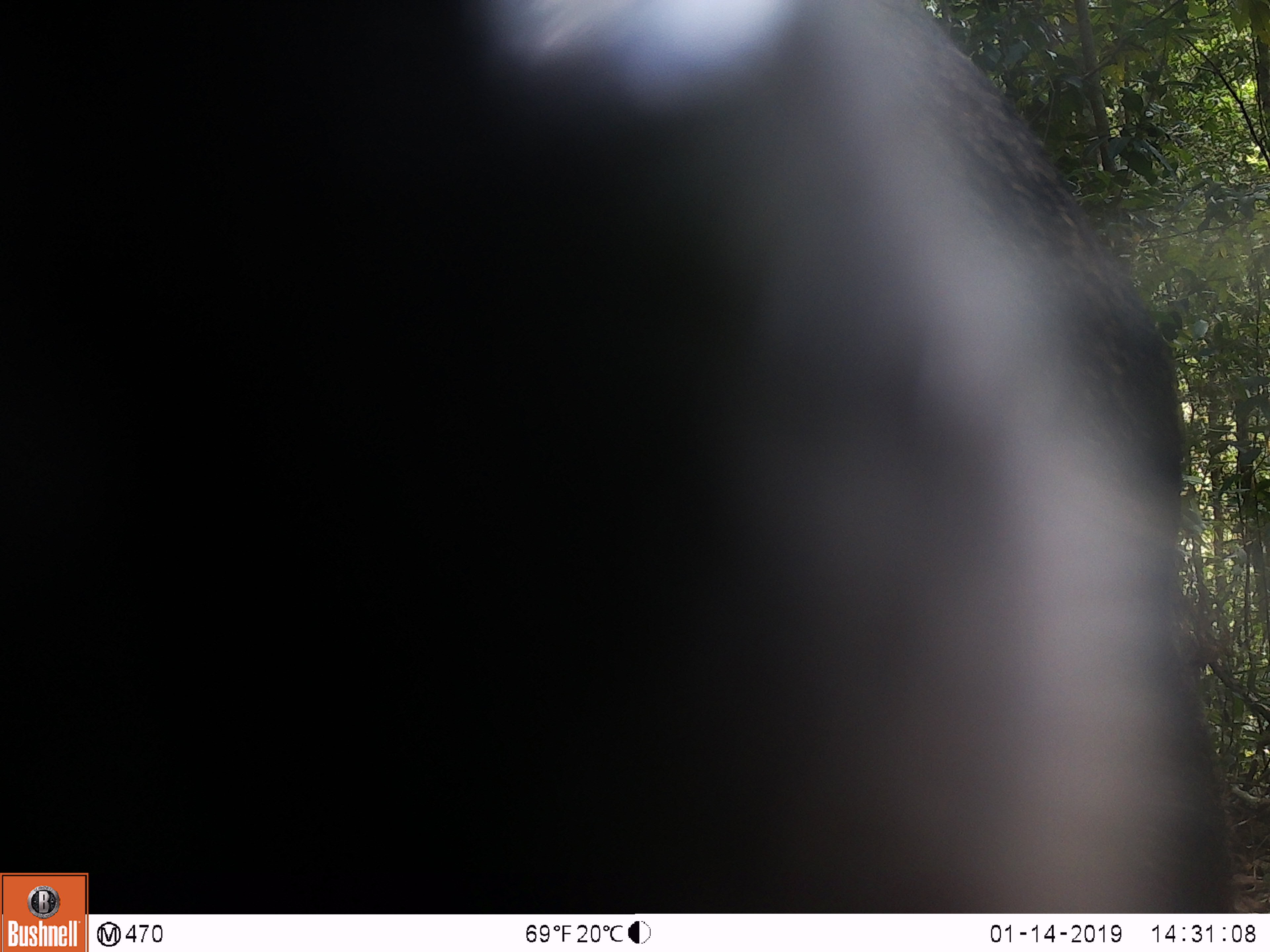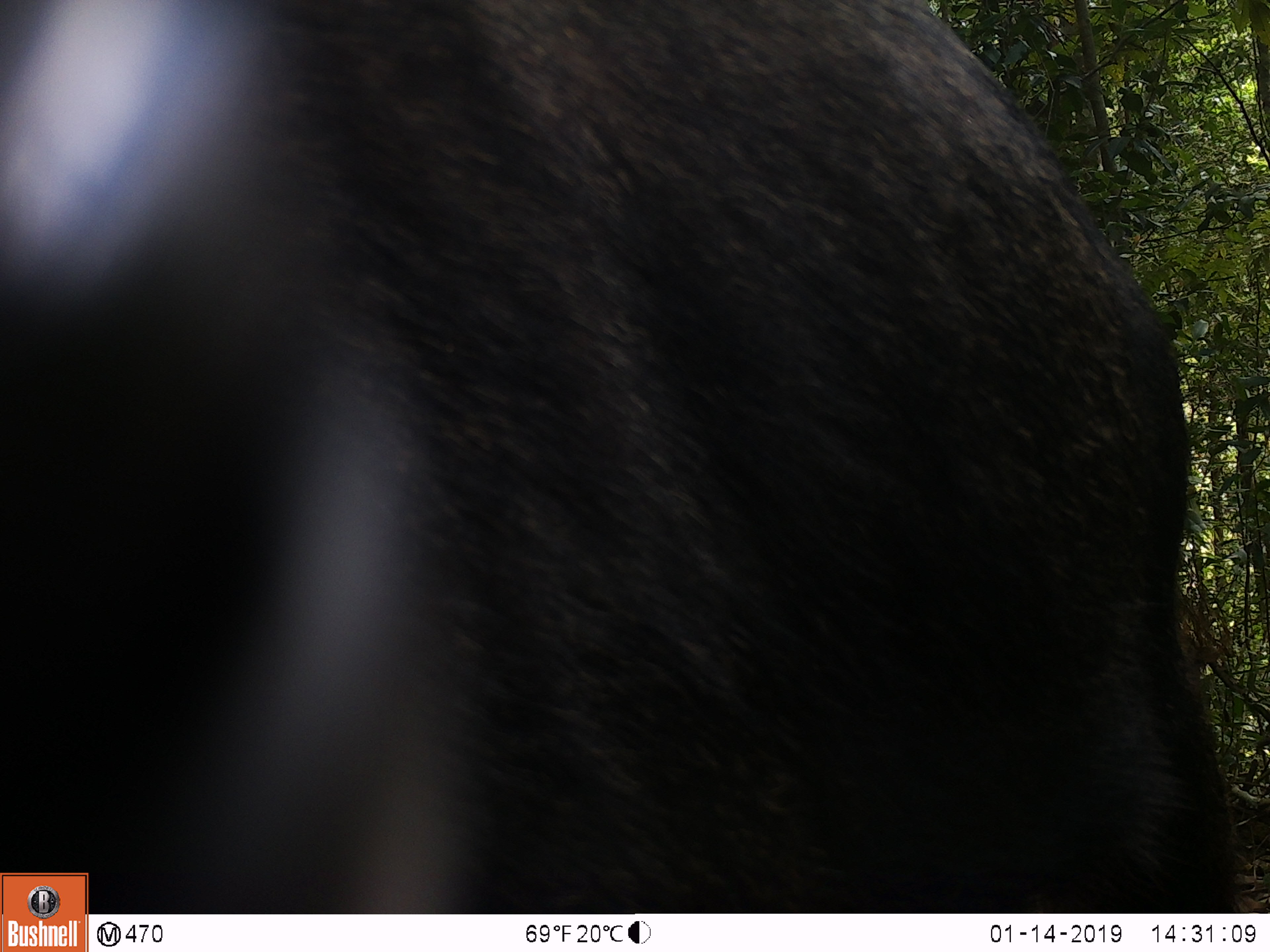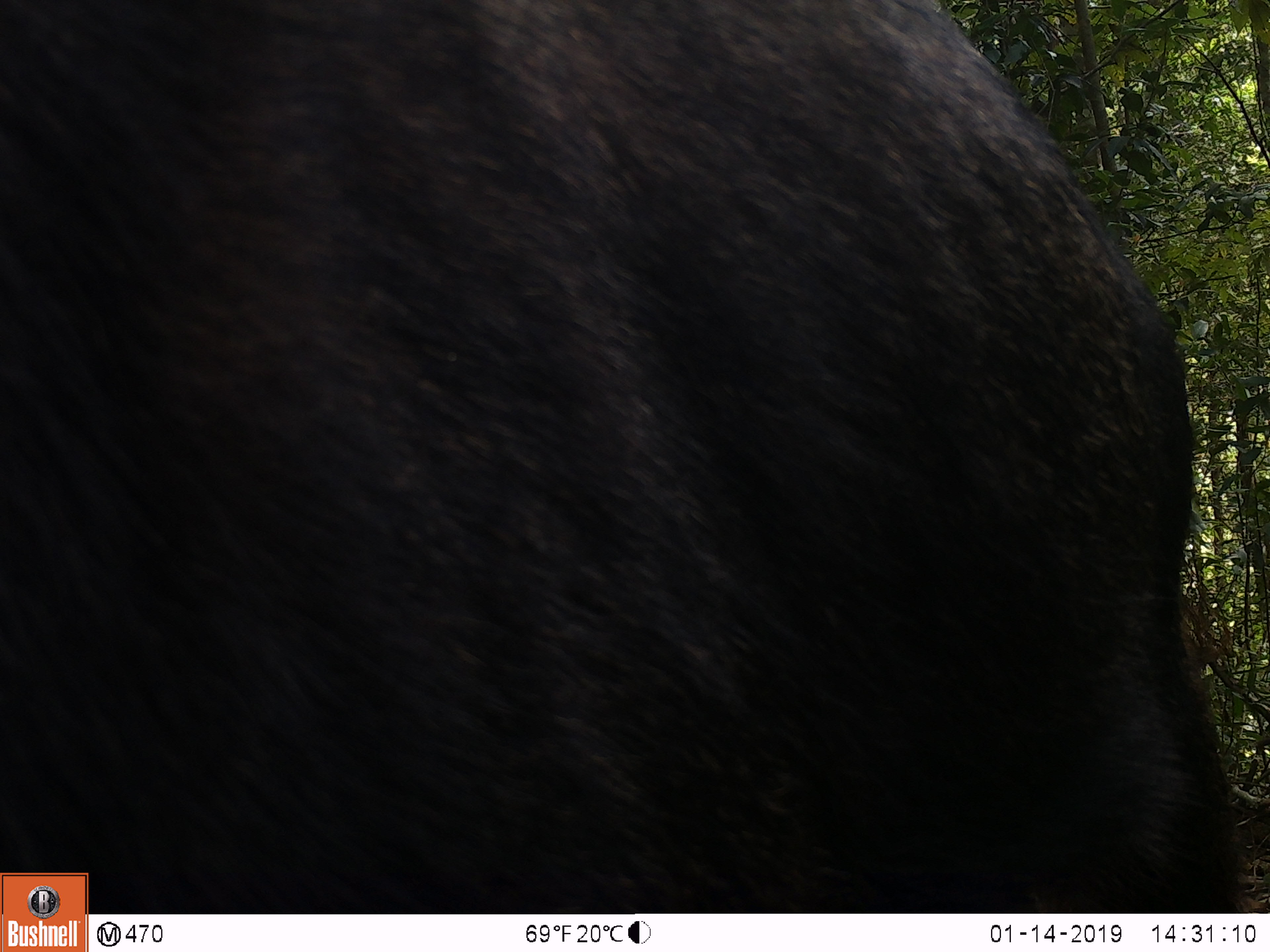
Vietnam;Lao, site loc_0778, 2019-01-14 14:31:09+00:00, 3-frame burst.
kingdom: Animalia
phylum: Chordata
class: Mammalia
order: Artiodactyla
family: Bovidae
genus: Capricornis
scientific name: Capricornis sumatraensis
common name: chinese serow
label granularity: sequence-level